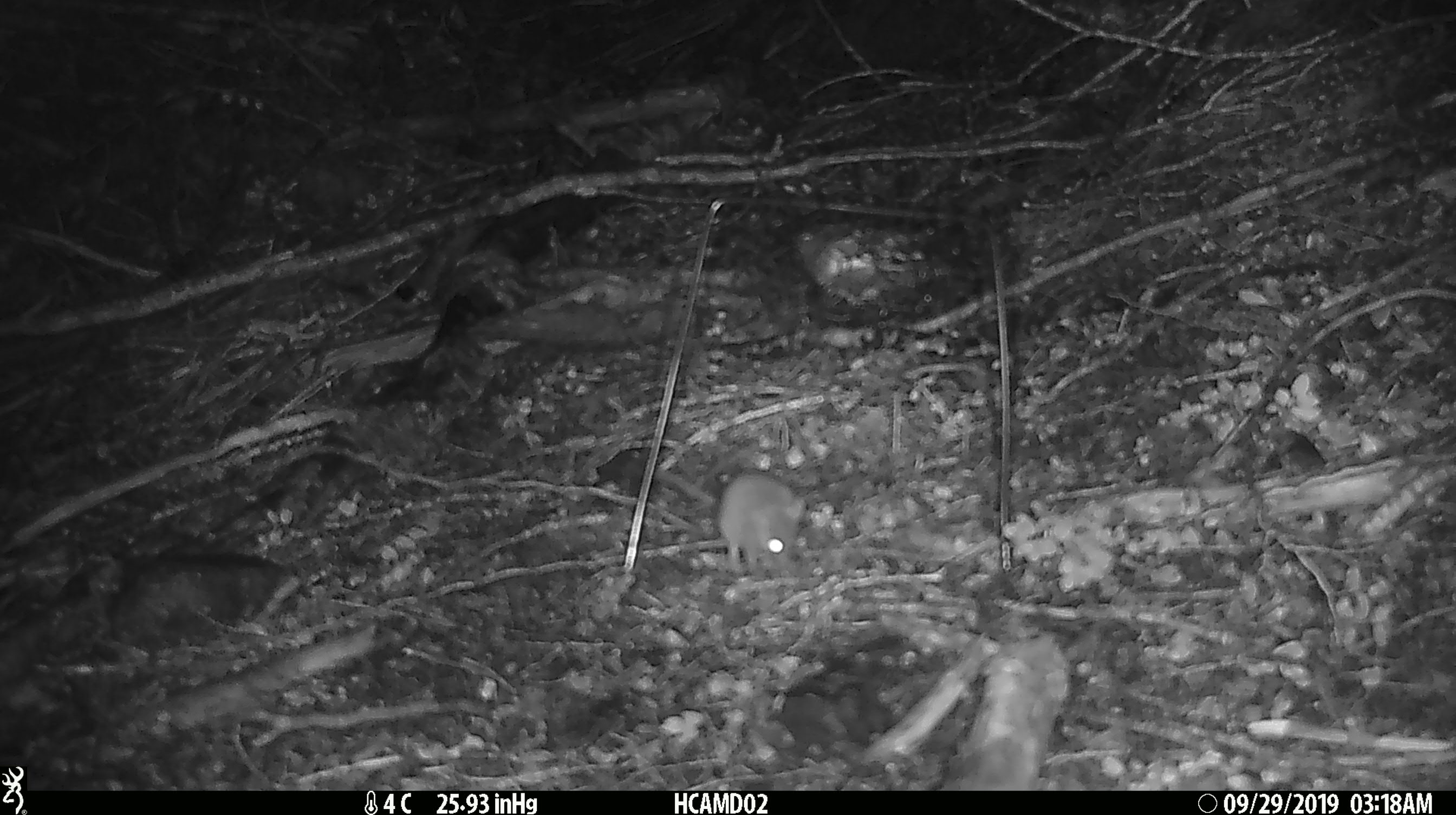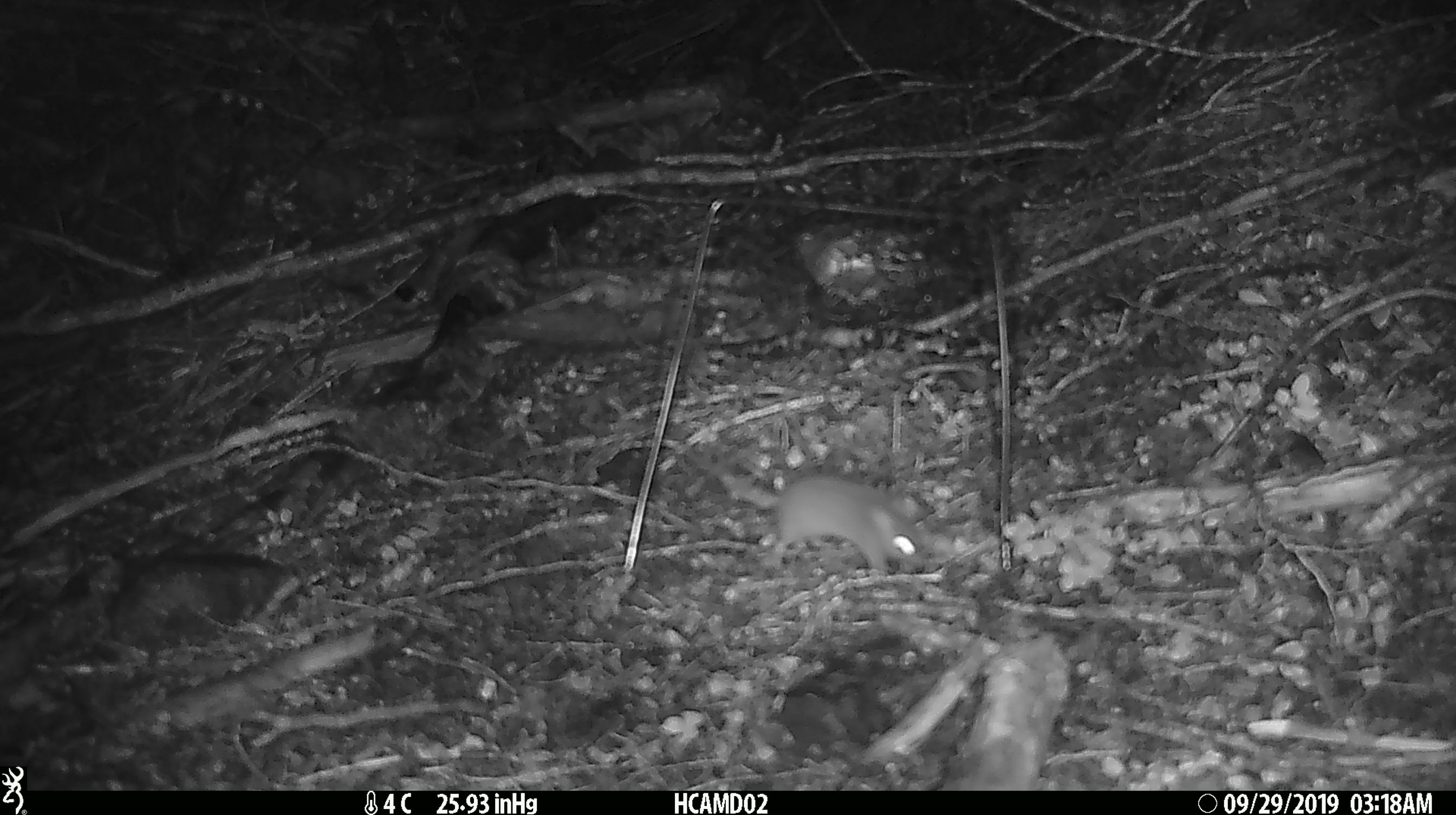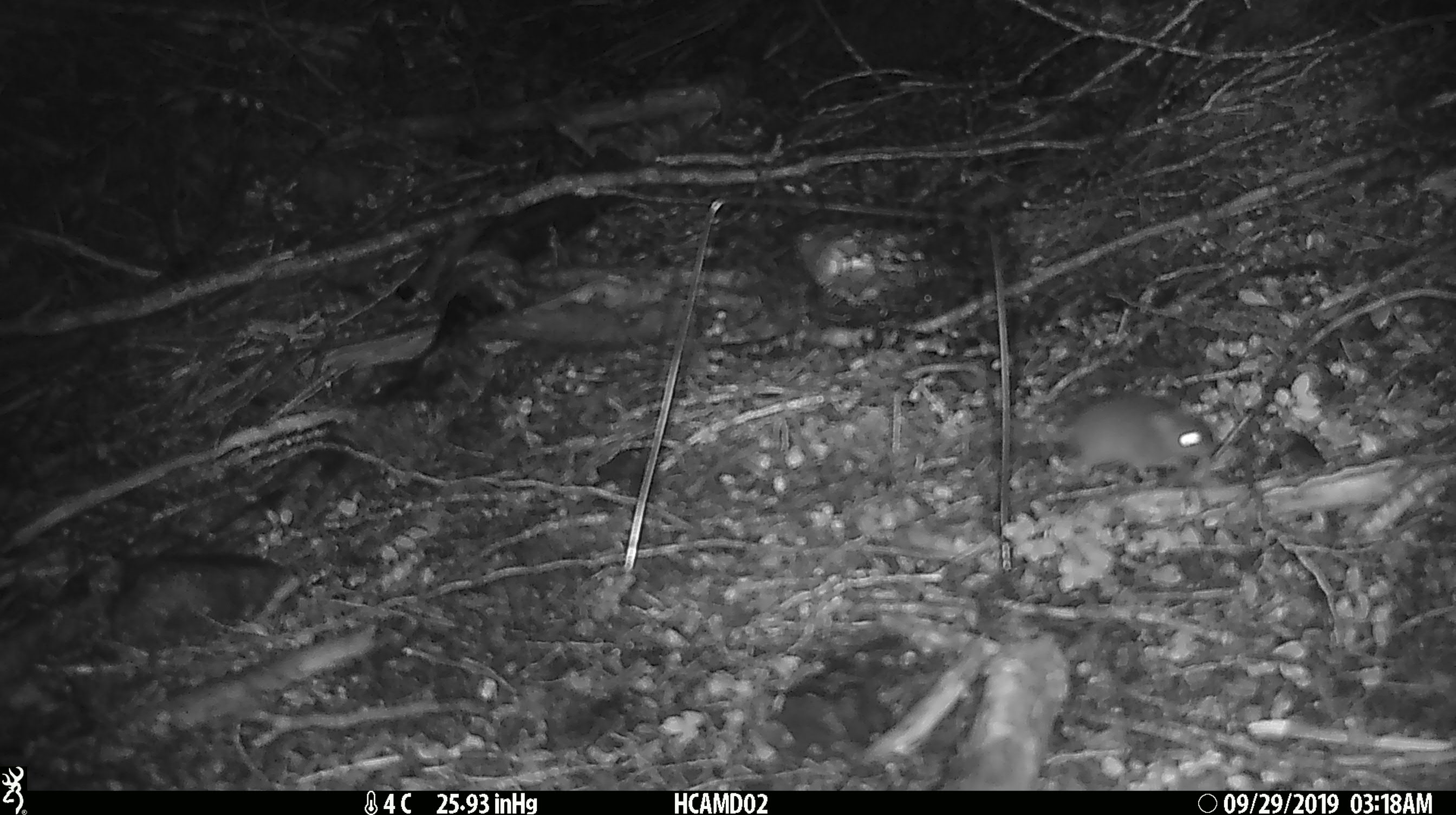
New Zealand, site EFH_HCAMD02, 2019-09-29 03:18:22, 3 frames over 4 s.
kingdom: Animalia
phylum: Chordata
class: Mammalia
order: Rodentia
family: Muridae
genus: Mus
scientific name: Mus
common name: mouse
Mouse (Mus).